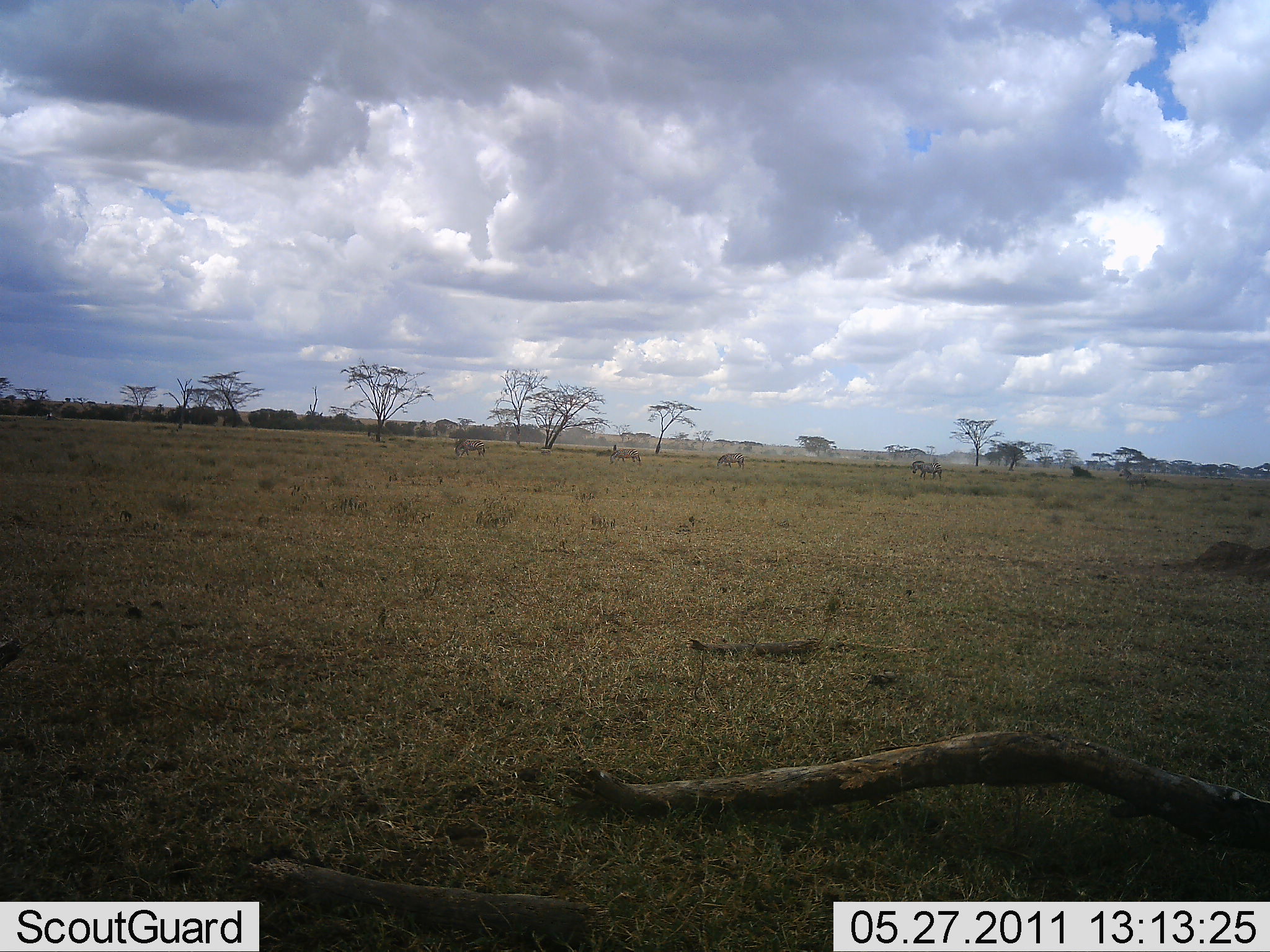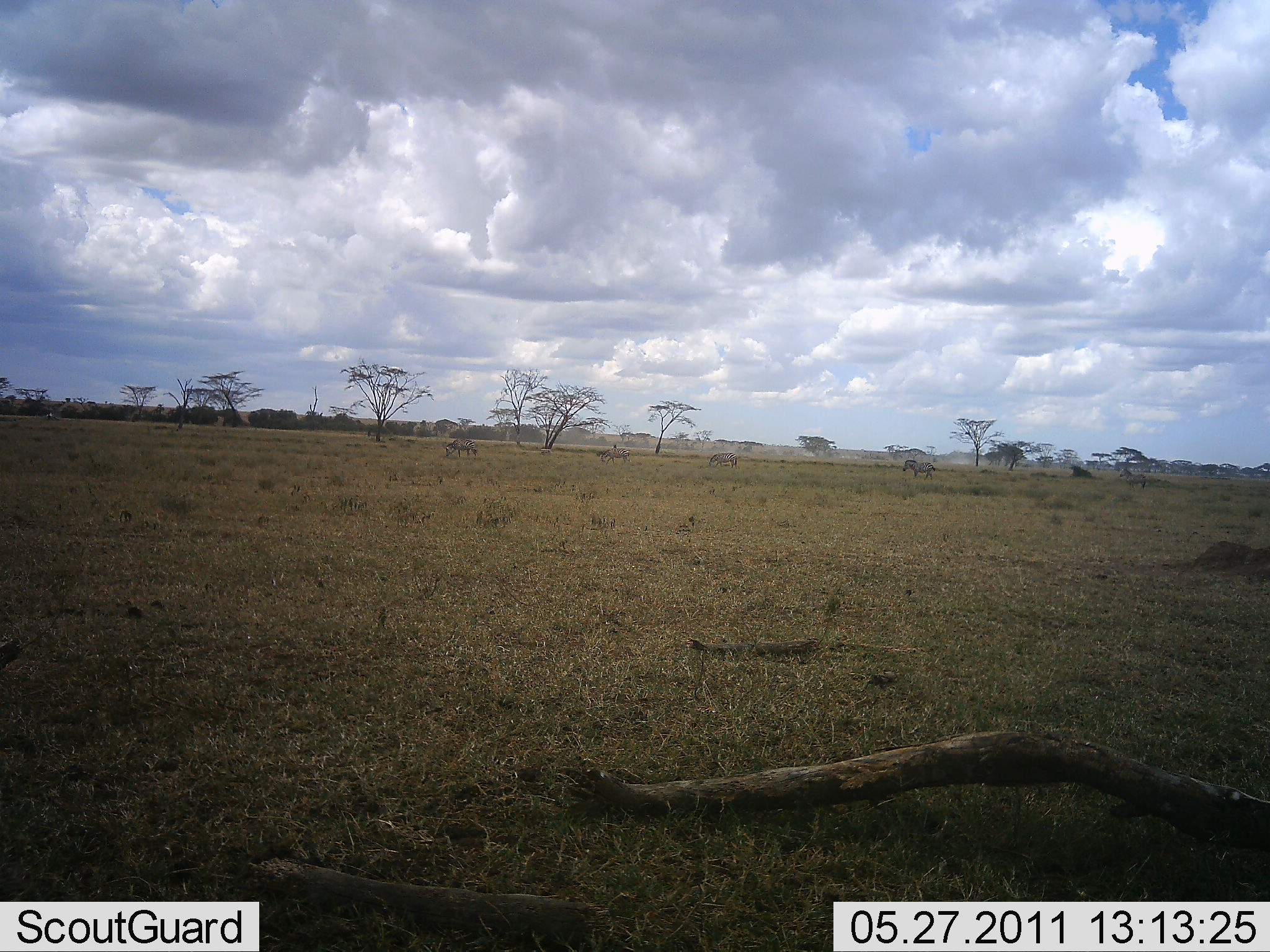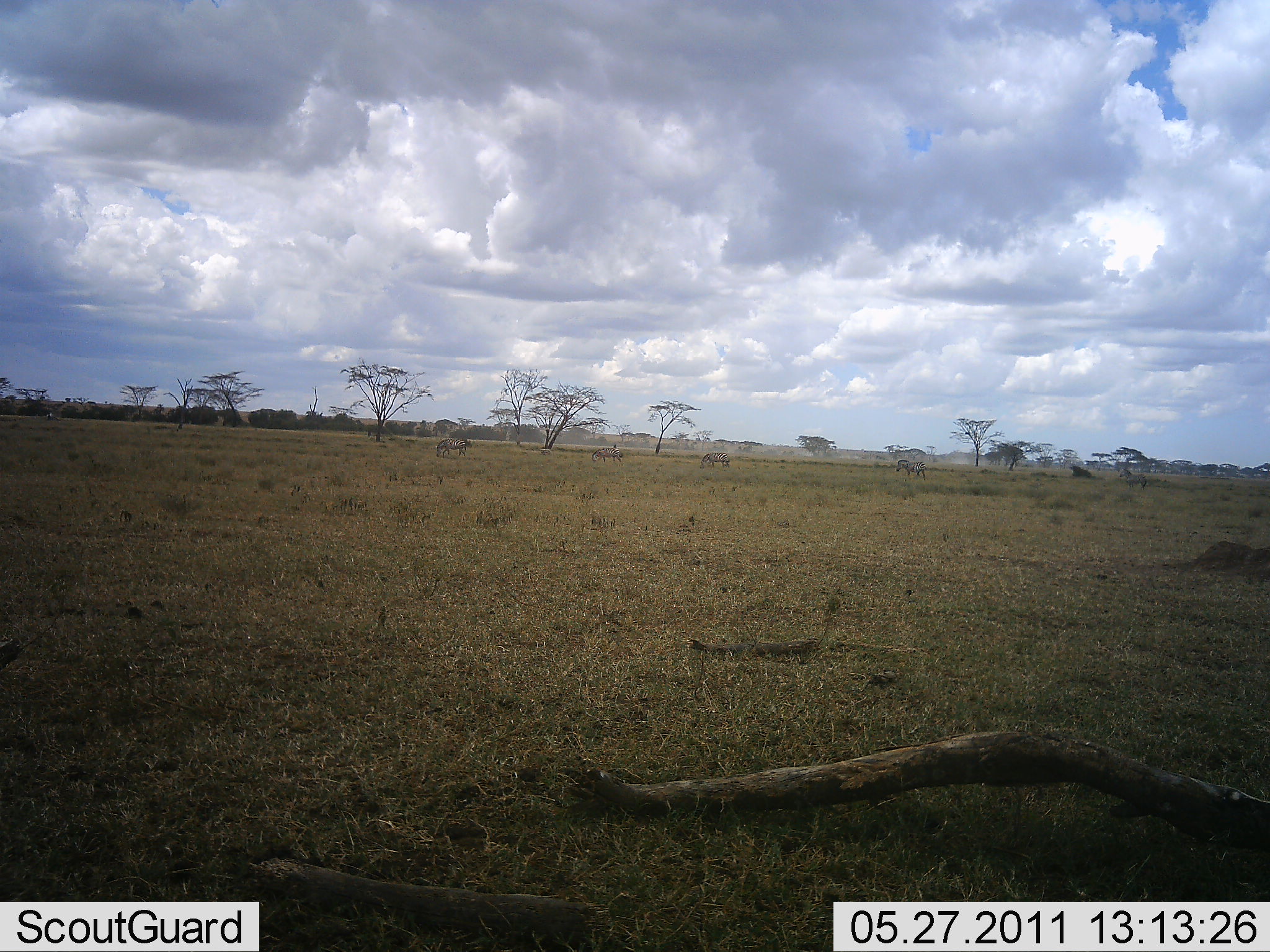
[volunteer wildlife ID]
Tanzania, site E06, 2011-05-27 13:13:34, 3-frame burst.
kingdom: Animalia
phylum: Chordata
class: Mammalia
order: Perissodactyla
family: Equidae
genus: Equus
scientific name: Equus quagga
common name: plains zebra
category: zebra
Zebra (plains zebra) (Equus quagga), count 4. Behavior (volunteer vote fractions): standing 10%, resting 0%, moving 100%, interacting 0%. Young present (vote fraction): 0%. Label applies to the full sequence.